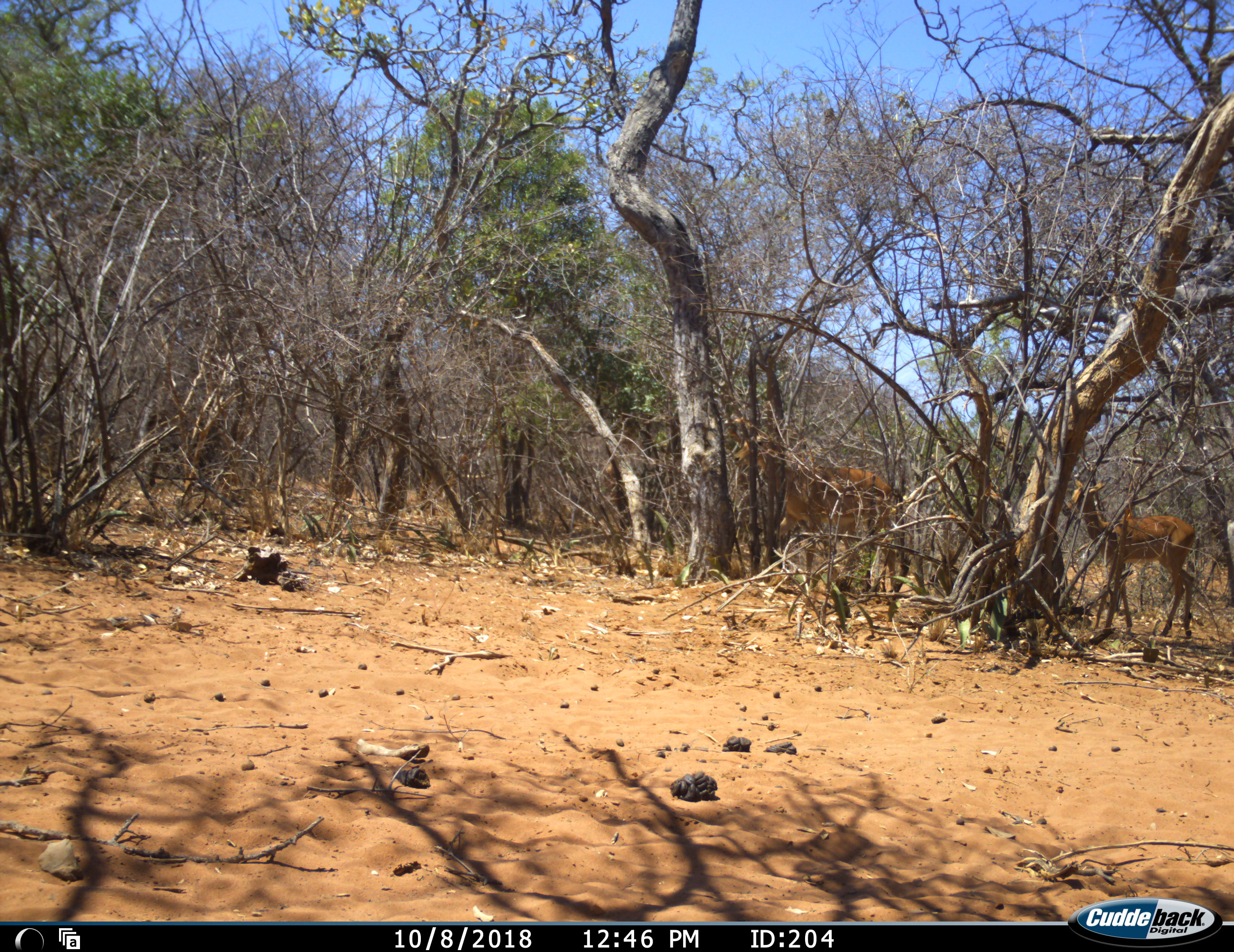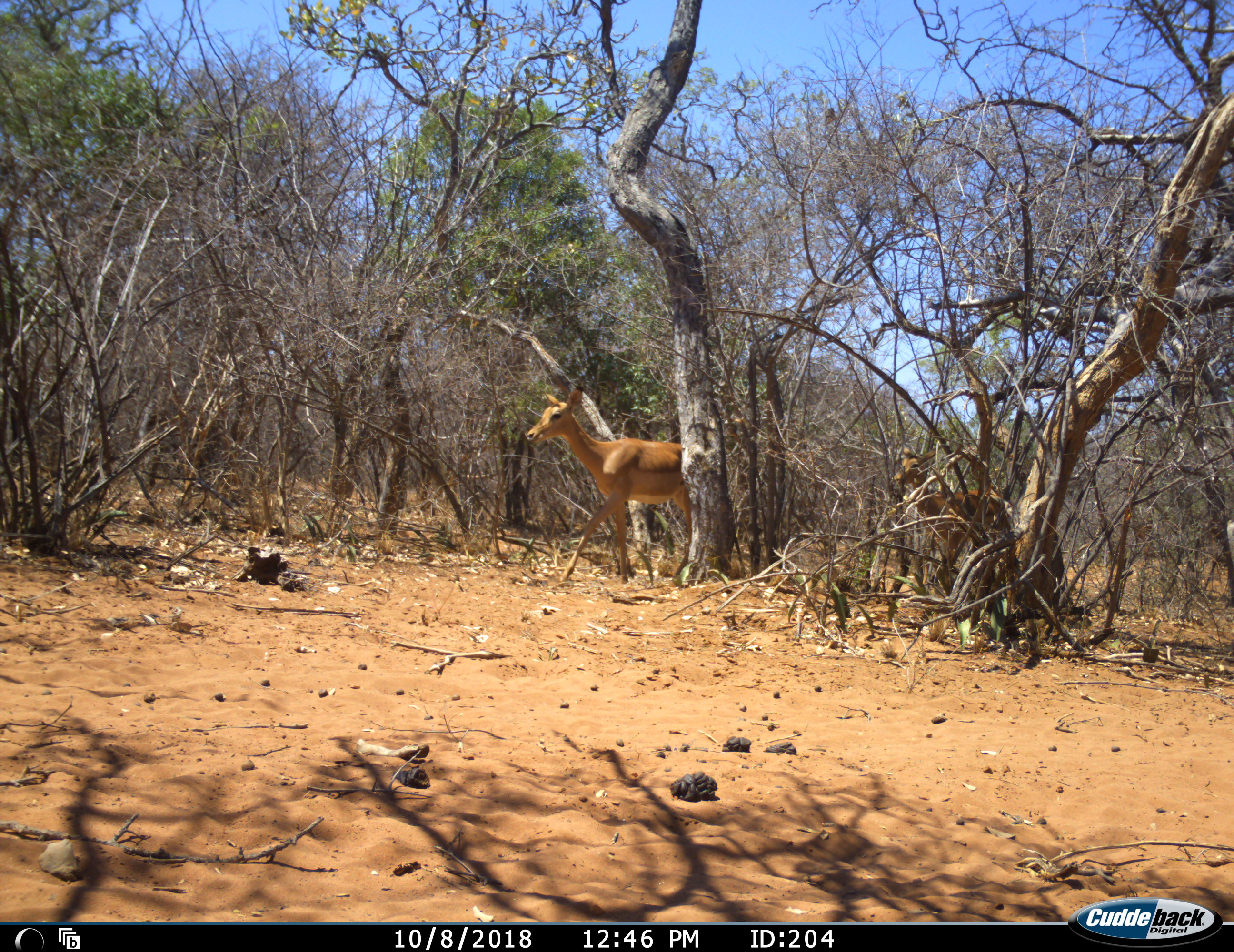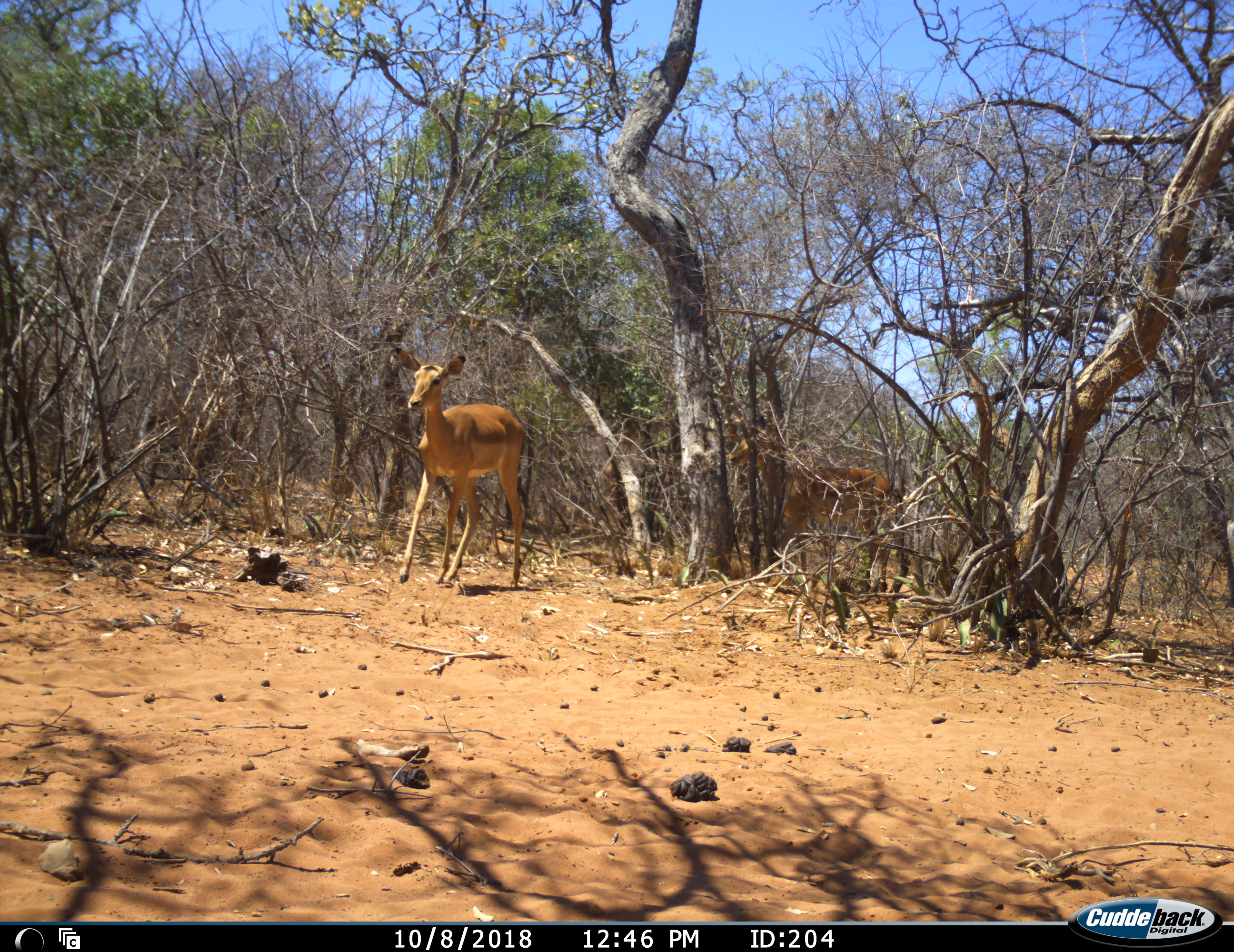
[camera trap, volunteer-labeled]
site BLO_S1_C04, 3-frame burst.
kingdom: Animalia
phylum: Chordata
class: Mammalia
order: Artiodactyla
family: Bovidae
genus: Aepyceros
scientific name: Aepyceros melampus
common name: impala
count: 2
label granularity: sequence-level